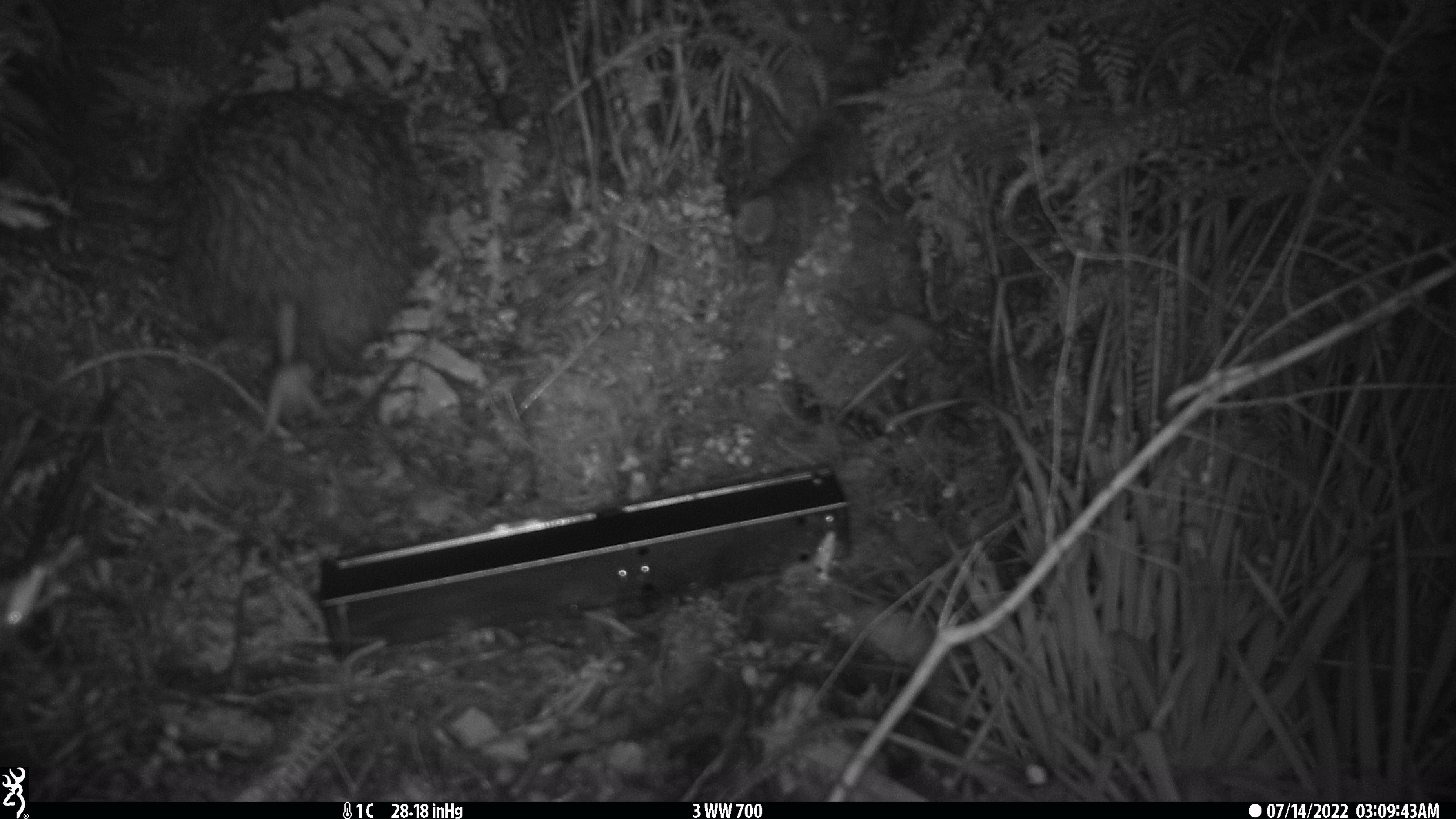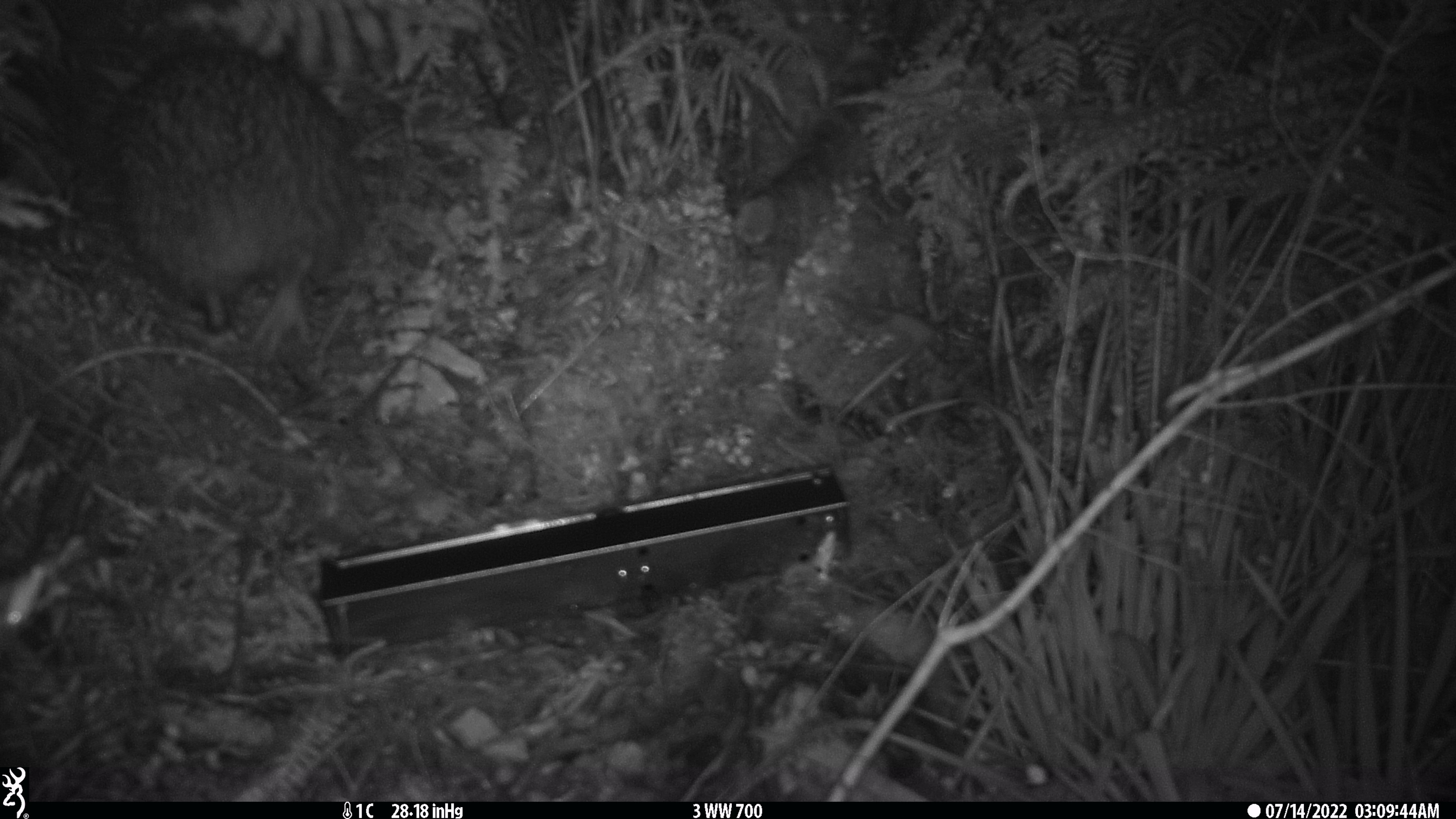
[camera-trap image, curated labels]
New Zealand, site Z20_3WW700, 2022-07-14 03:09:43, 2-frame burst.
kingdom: Animalia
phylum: Chordata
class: Aves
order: Apterygiformes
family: Apterygidae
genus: Apteryx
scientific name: Apteryx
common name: kiwi